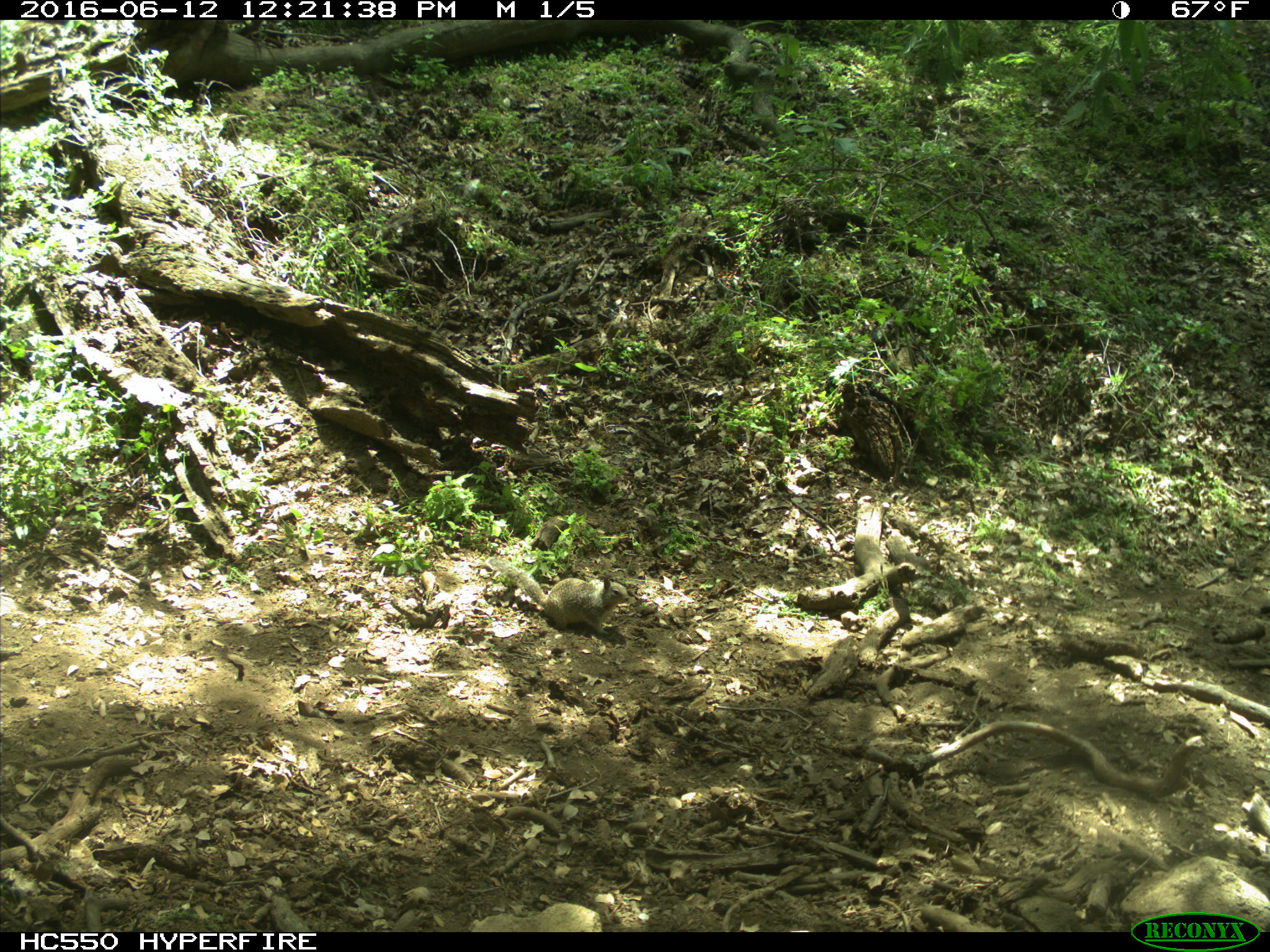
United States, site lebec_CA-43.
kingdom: Animalia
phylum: Chordata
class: Mammalia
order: Rodentia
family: Sciuridae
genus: Otospermophilus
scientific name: Otospermophilus beecheyi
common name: california ground squirrel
Otospermophilus beecheyi (california ground squirrel).